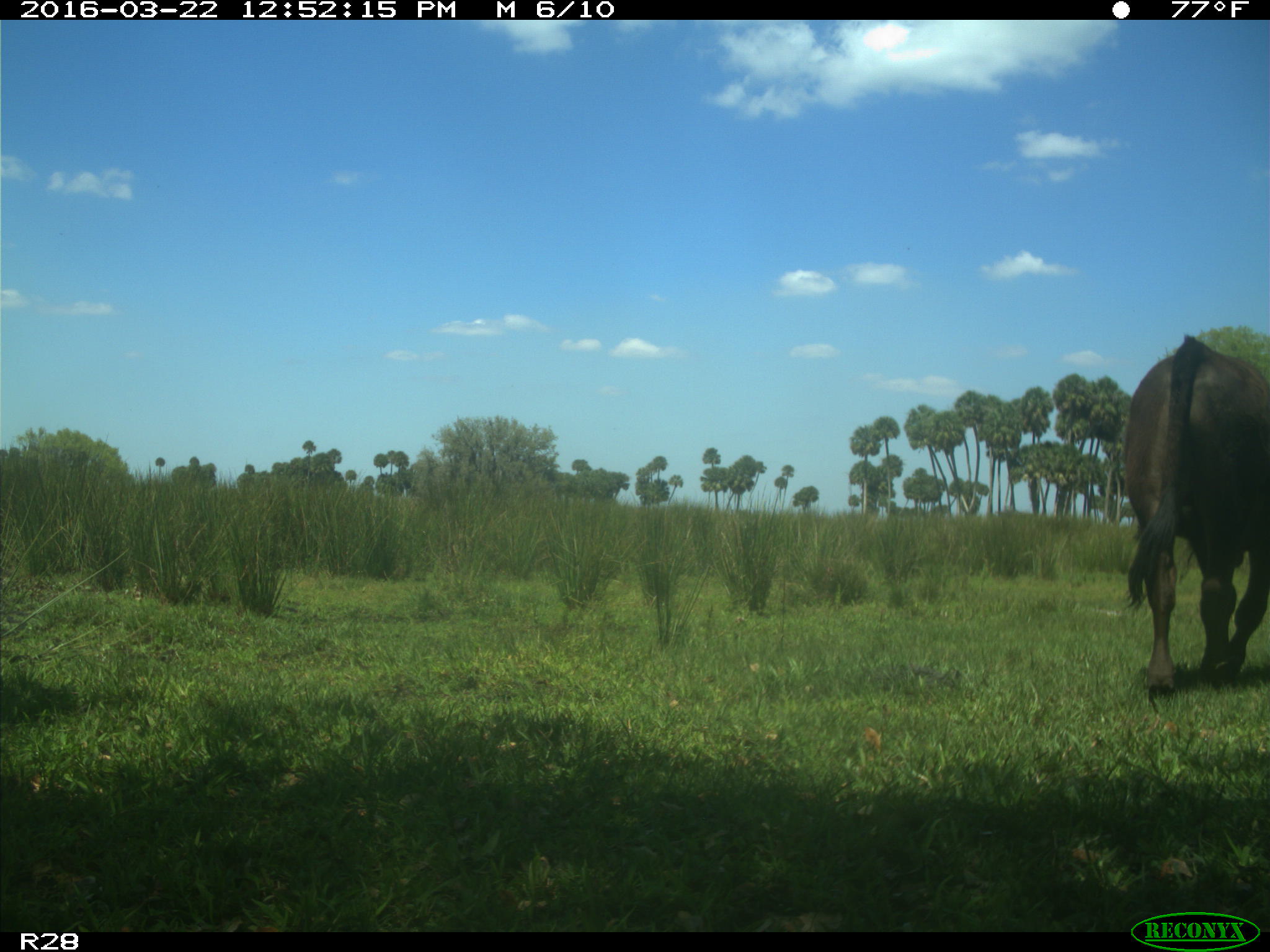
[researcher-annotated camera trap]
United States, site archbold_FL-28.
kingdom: Animalia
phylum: Chordata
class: Mammalia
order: Artiodactyla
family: Bovidae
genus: Bos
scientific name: Bos taurus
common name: domestic cow